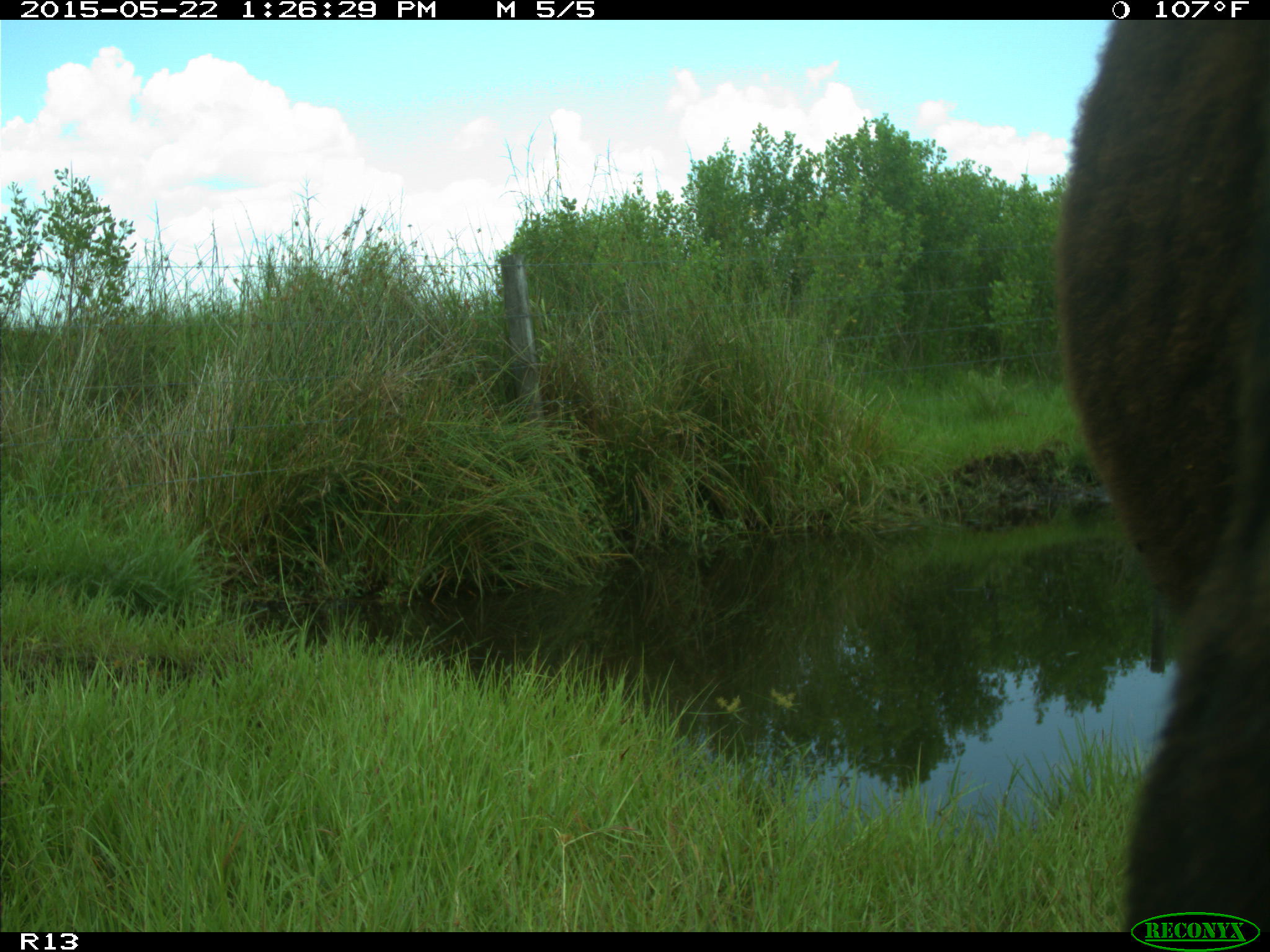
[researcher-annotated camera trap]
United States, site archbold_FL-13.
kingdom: Animalia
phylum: Chordata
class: Mammalia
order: Artiodactyla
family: Bovidae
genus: Bos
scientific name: Bos taurus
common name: domestic cow